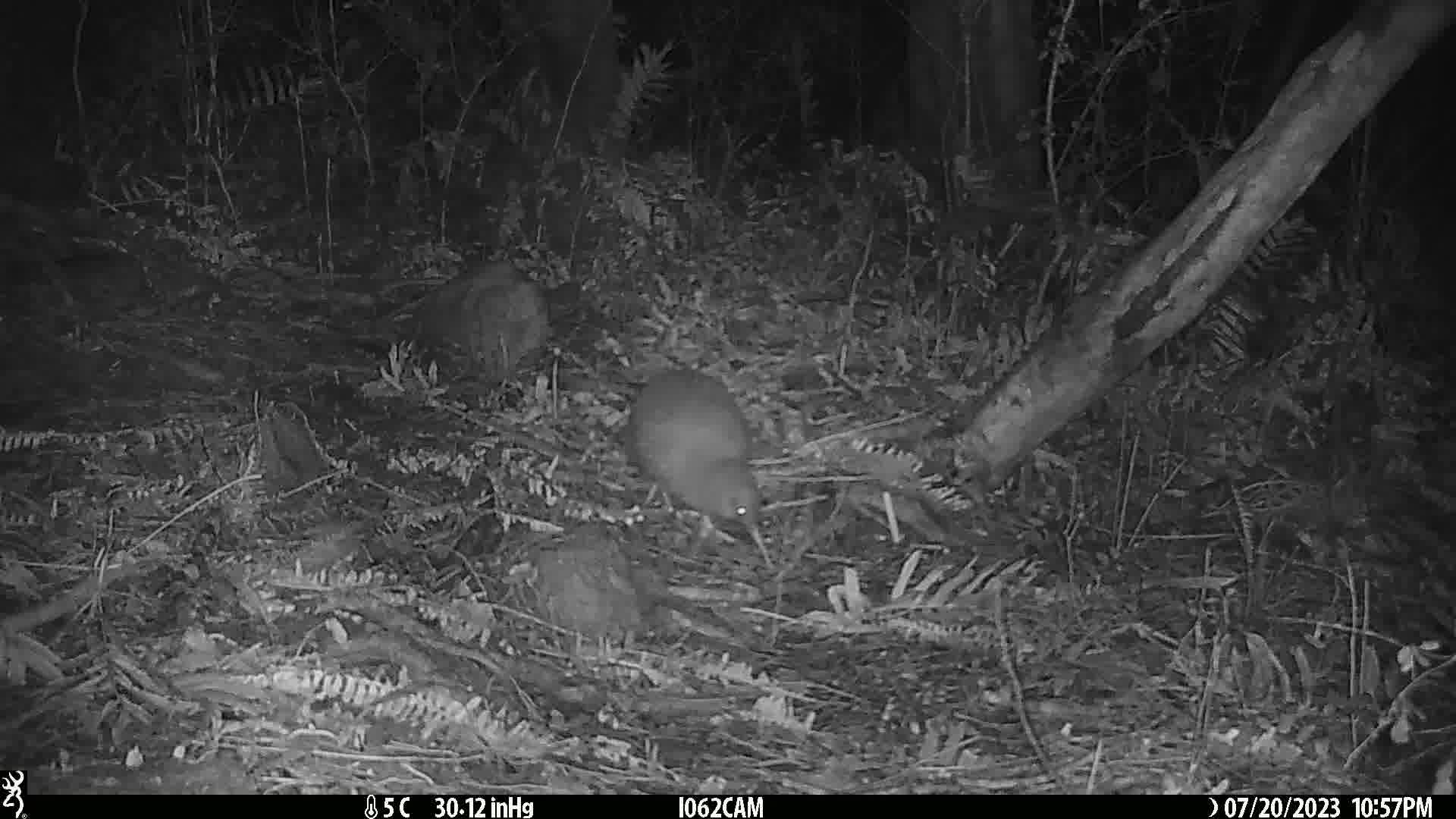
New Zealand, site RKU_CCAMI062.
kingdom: Animalia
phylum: Chordata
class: Aves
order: Apterygiformes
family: Apterygidae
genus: Apteryx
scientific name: Apteryx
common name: kiwi